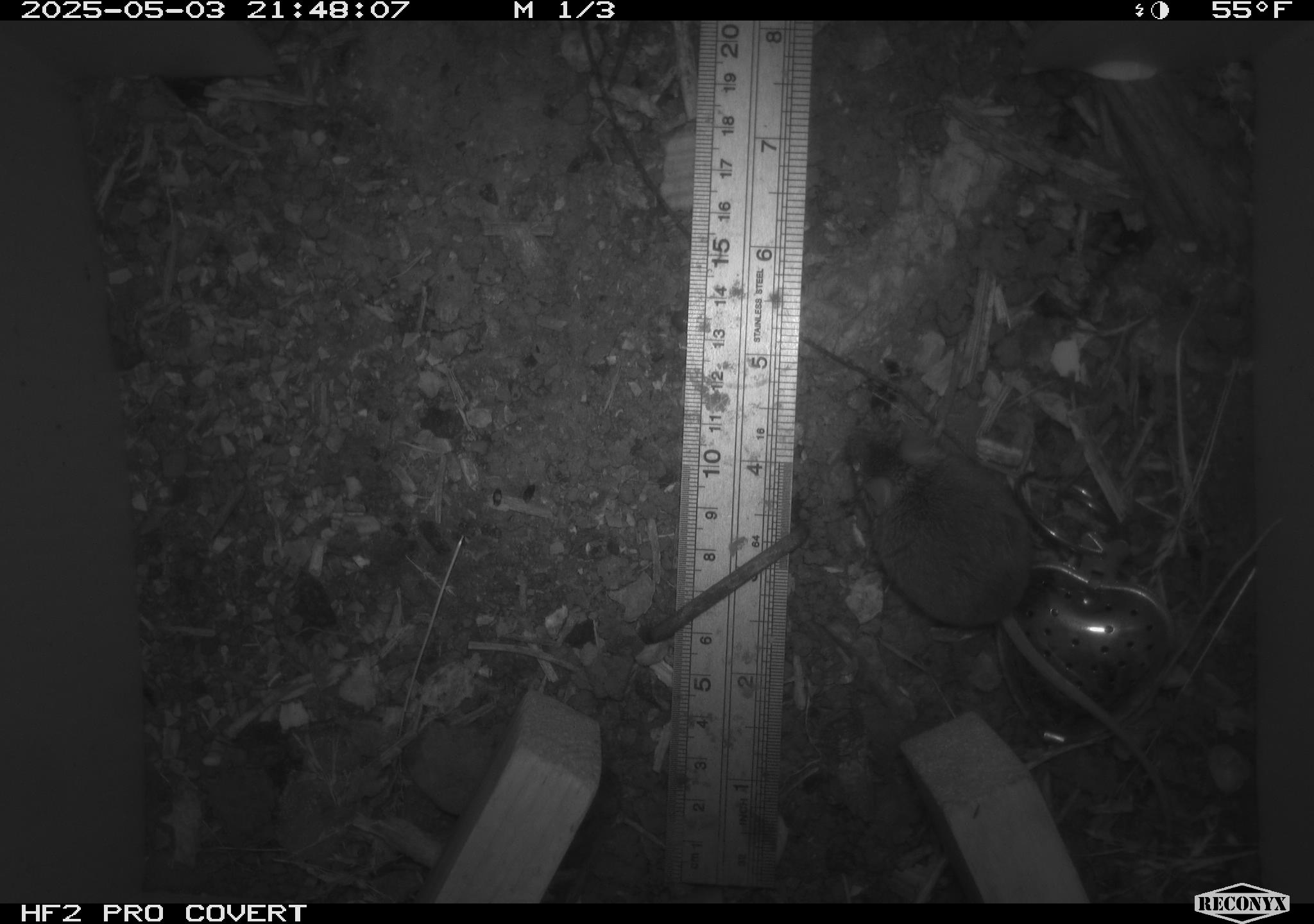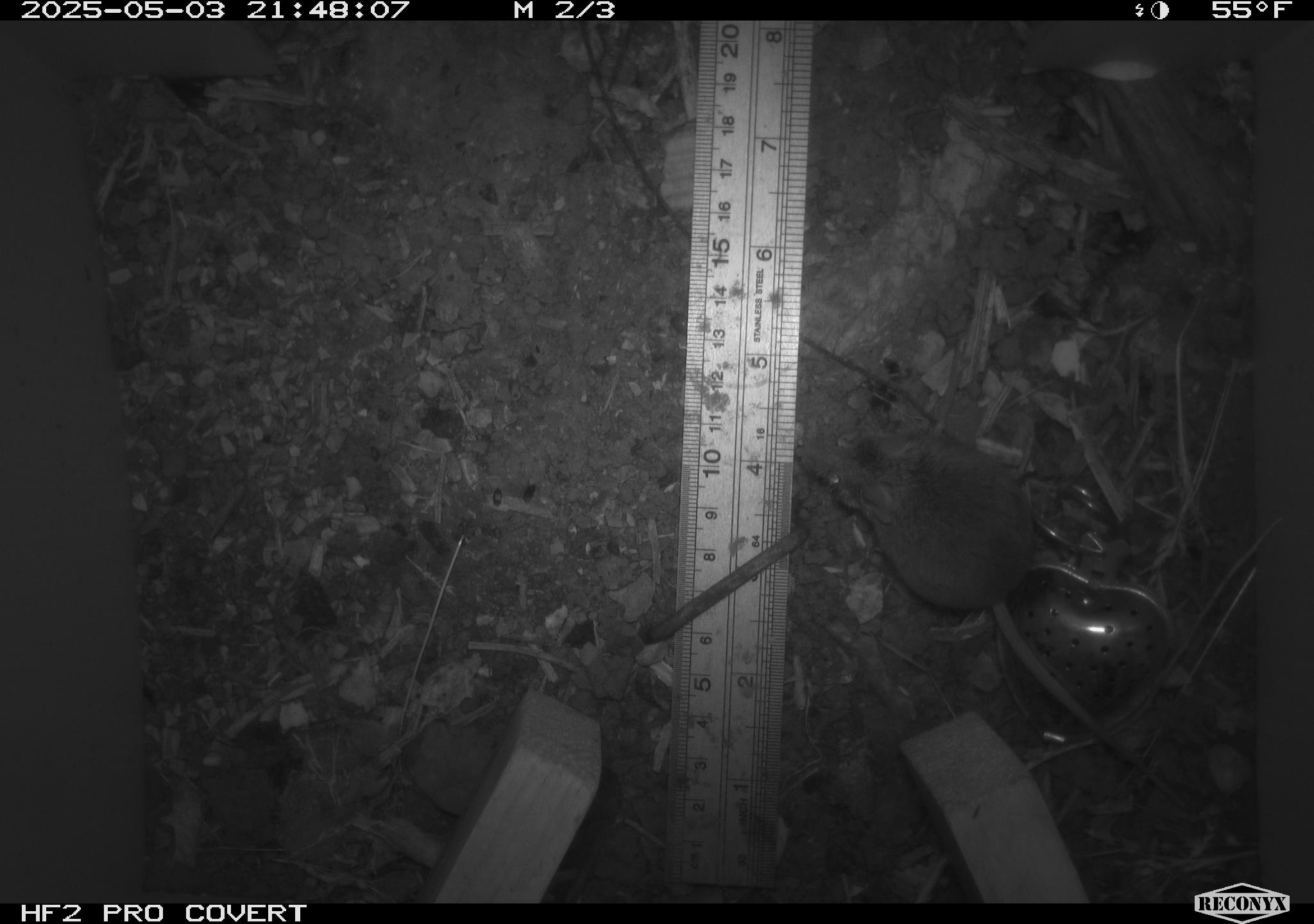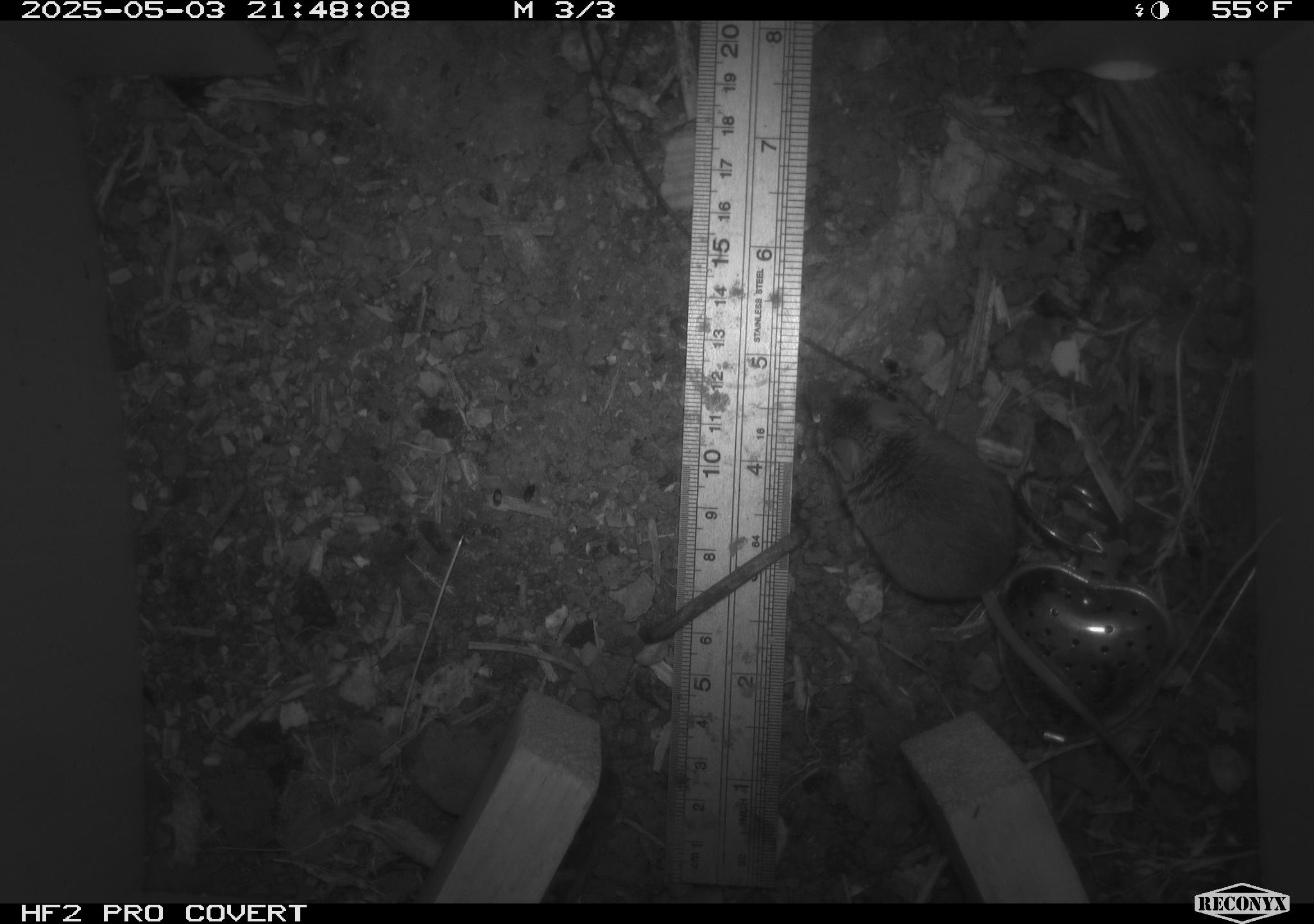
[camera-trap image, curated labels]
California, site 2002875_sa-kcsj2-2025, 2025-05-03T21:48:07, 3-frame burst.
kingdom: Animalia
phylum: Chordata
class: Mammalia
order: Rodentia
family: Muridae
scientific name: Muridae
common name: murids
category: muridae family